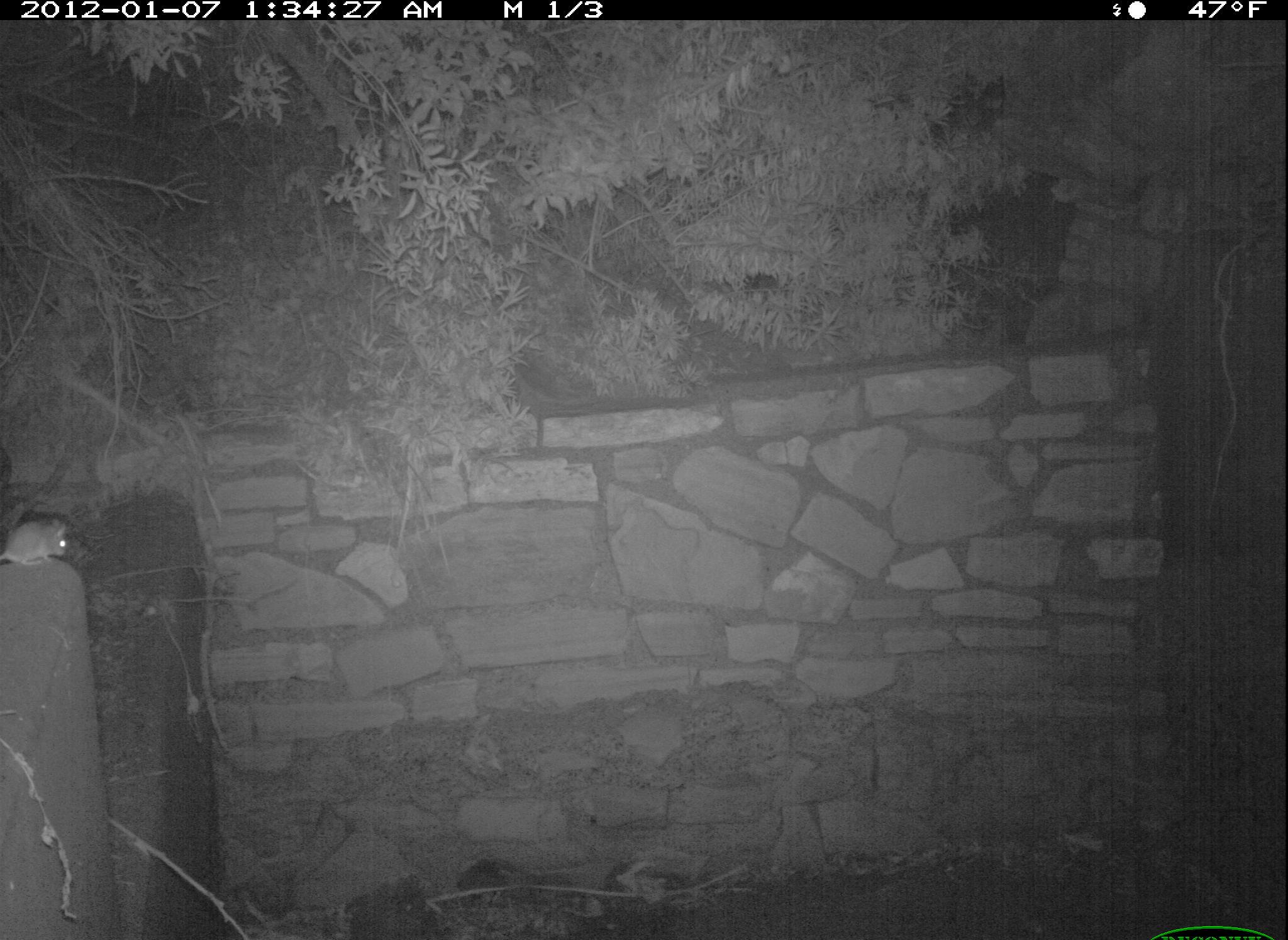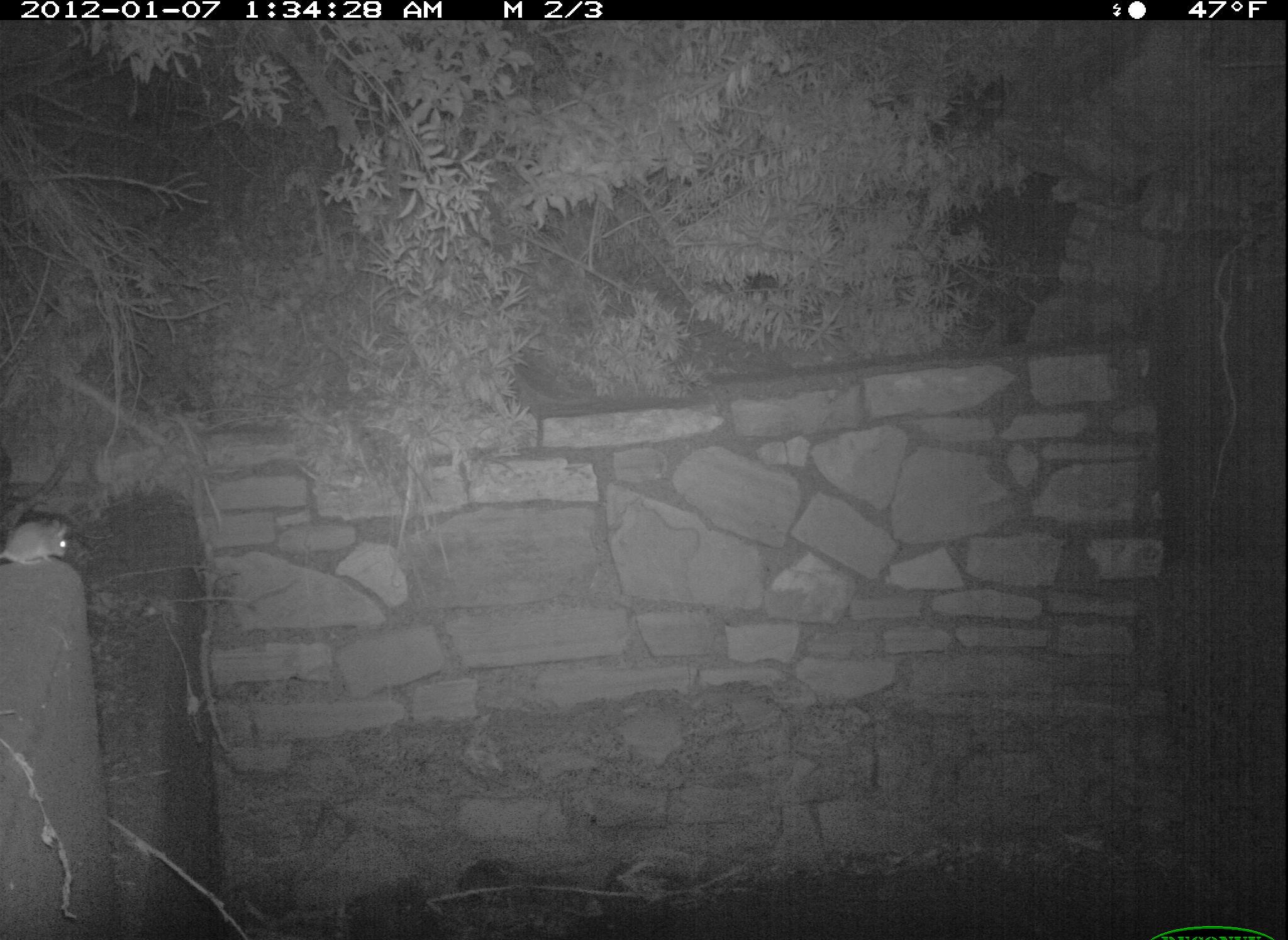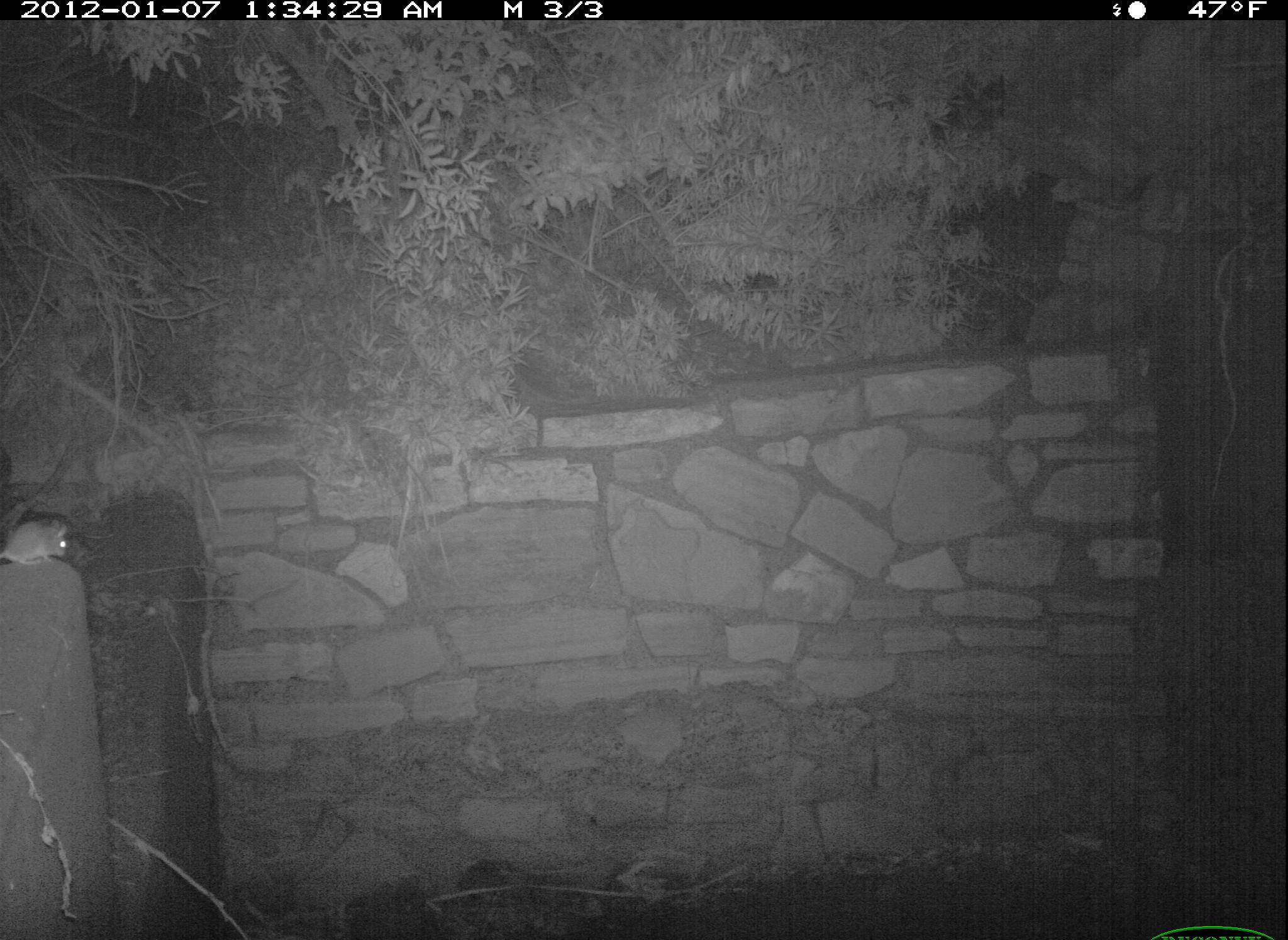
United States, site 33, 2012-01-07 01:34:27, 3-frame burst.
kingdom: Animalia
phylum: Chordata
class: Mammalia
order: Rodentia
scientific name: Rodentia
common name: rodent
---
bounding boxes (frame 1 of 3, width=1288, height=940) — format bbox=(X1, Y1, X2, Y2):
rodent: bbox=(0, 511, 76, 573)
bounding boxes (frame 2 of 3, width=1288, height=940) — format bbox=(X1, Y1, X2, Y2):
rodent: bbox=(3, 509, 90, 590)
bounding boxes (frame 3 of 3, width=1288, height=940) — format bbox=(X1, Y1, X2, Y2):
rodent: bbox=(3, 496, 90, 586)